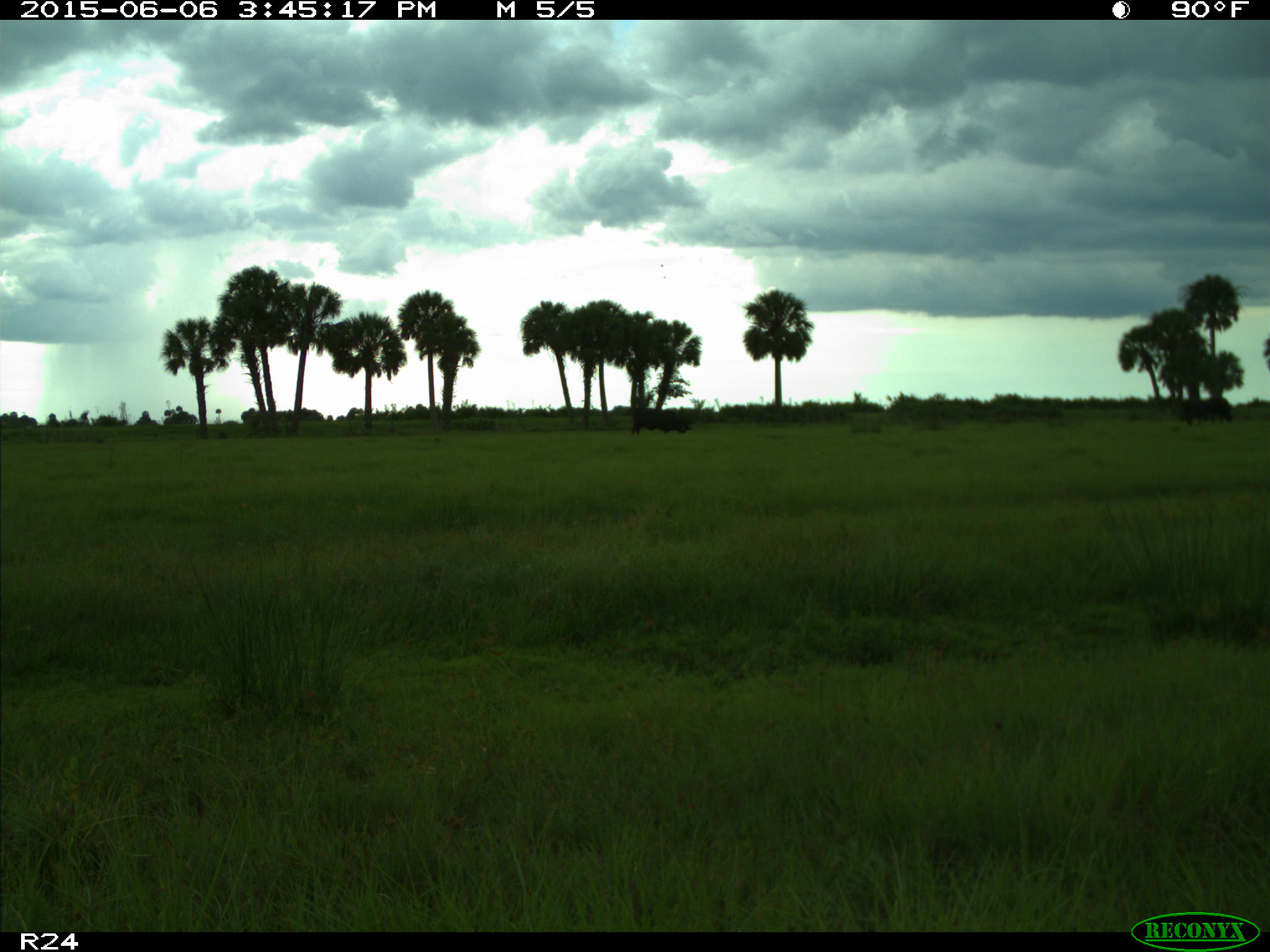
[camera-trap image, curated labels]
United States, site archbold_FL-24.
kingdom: Animalia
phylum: Chordata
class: Mammalia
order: Artiodactyla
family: Bovidae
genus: Bos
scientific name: Bos taurus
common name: domestic cow